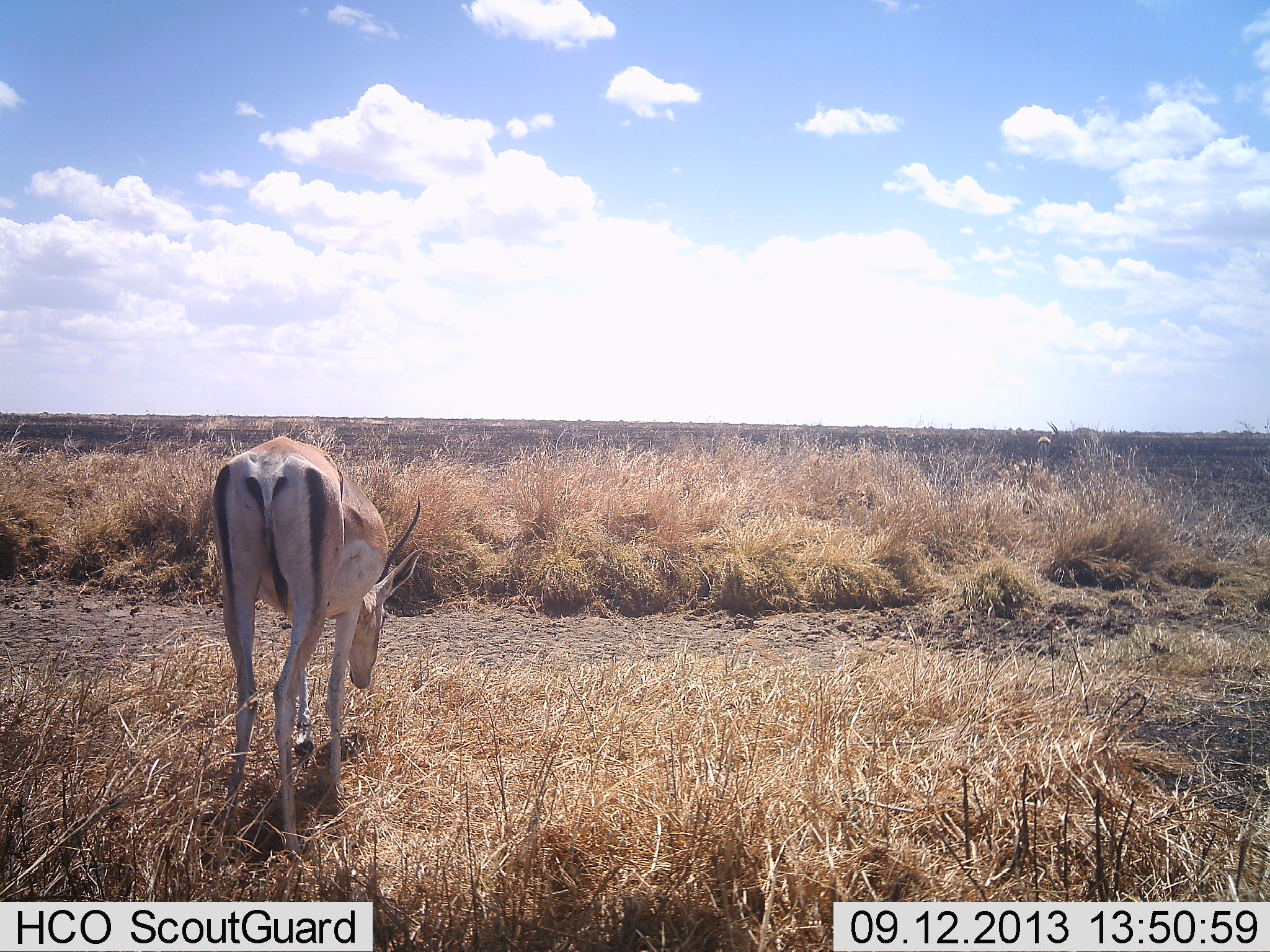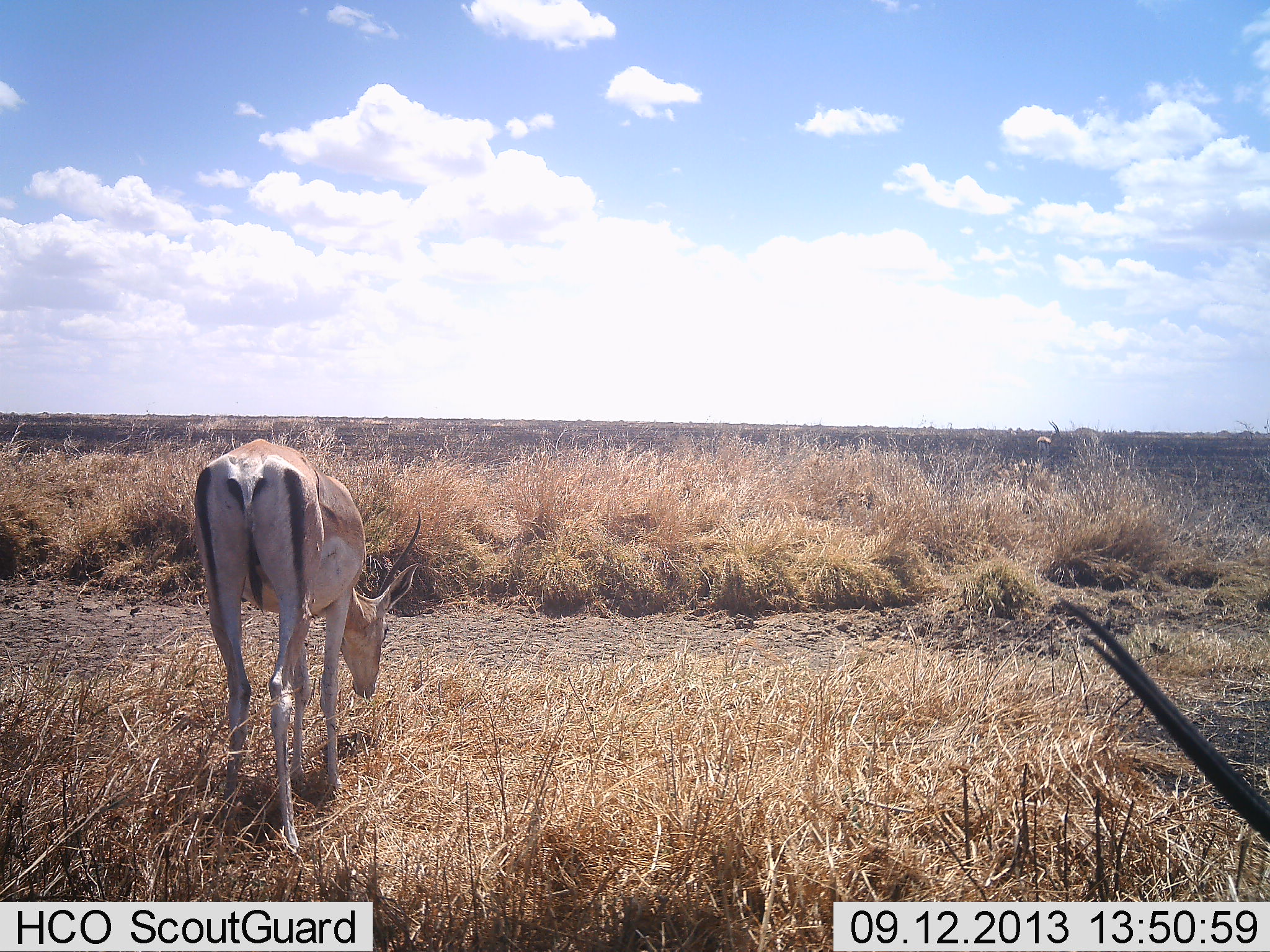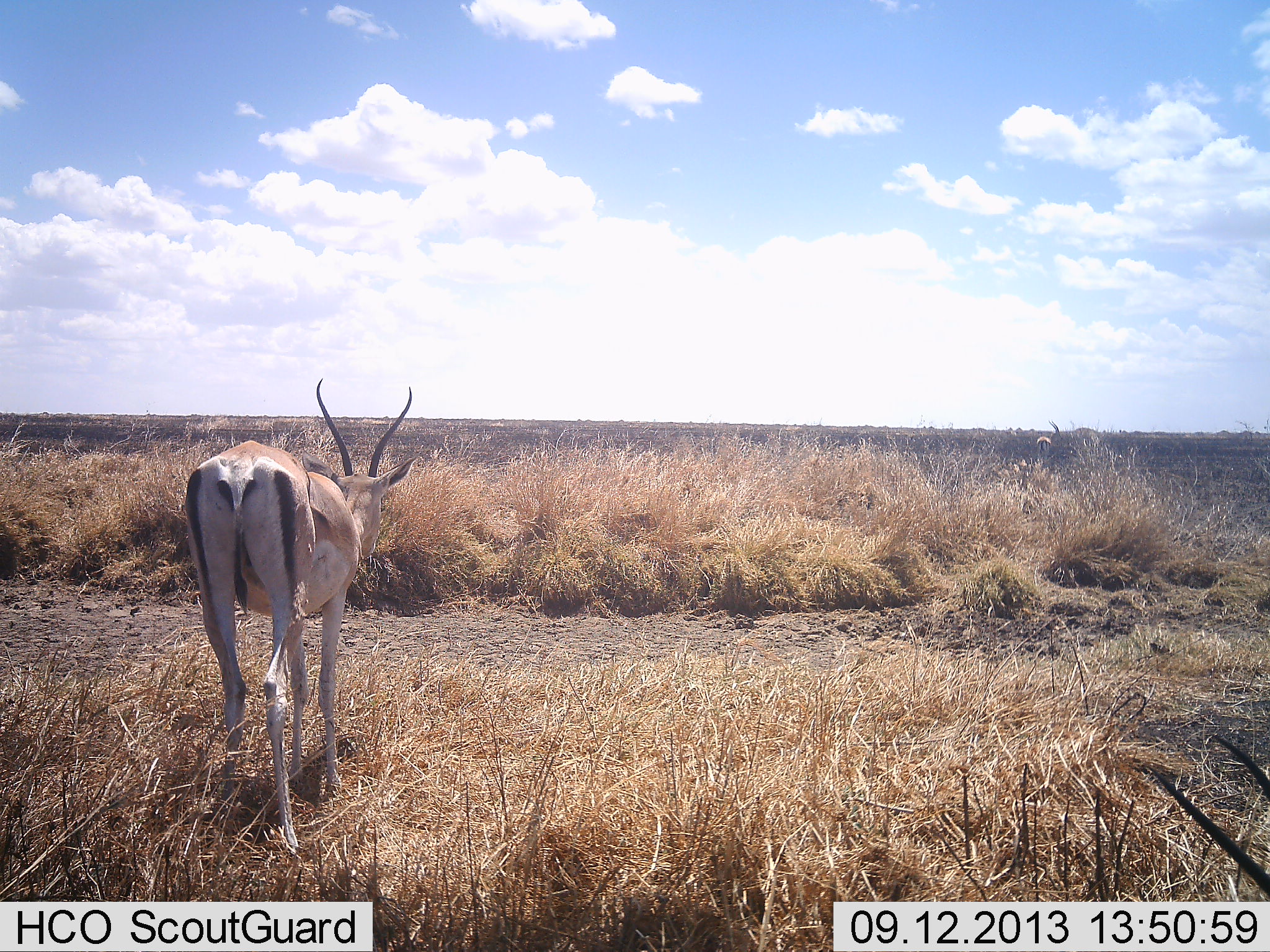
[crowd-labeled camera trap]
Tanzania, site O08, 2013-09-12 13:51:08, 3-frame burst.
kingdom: Animalia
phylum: Chordata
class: Mammalia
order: Artiodactyla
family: Bovidae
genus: Nanger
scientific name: Nanger granti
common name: grant's gazelle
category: gazellegrants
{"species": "gazellegrants (grant's gazelle) (Nanger granti)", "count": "2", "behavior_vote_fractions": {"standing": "45%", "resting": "0%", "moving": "9%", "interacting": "0%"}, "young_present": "0%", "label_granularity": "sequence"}